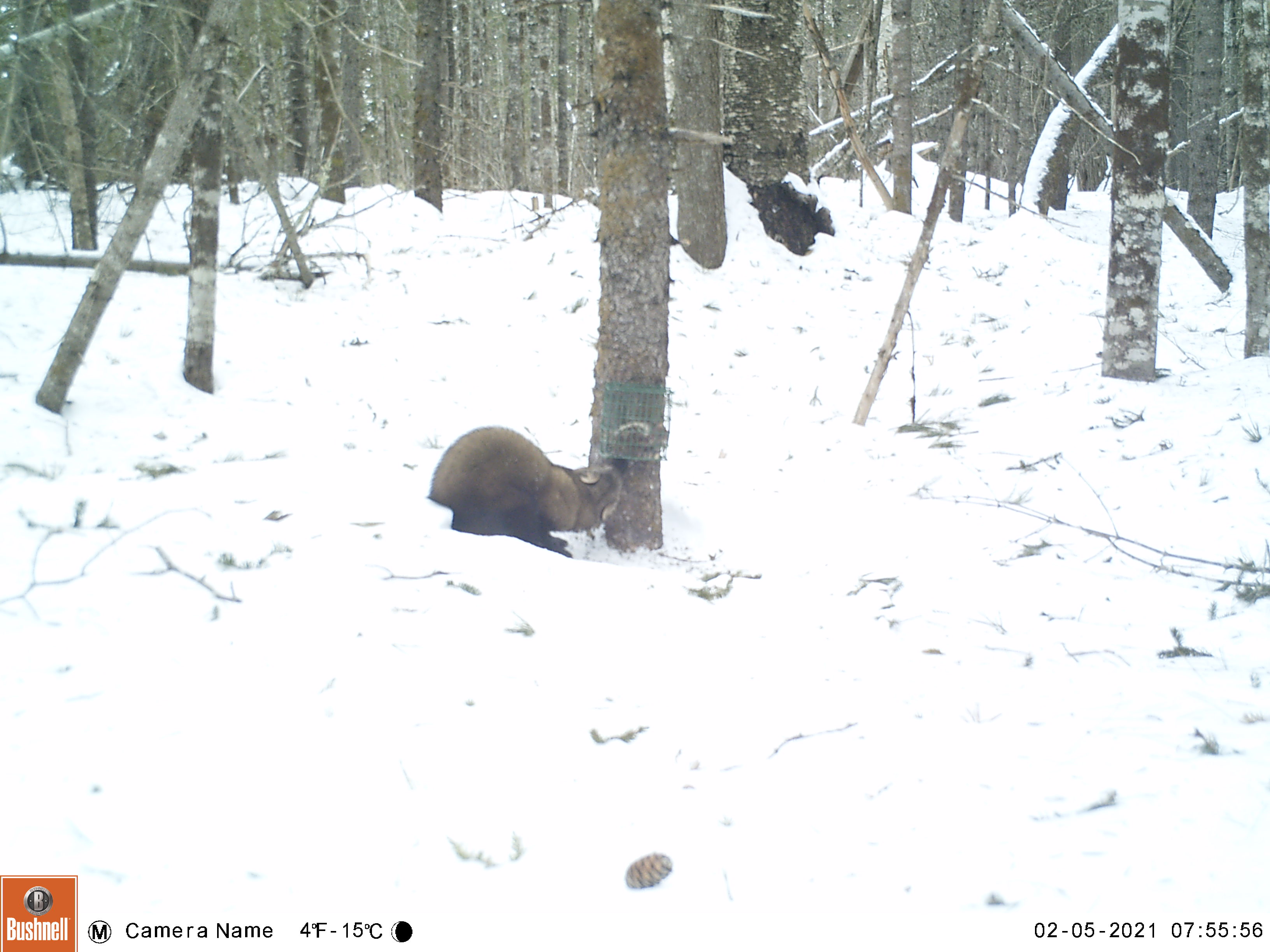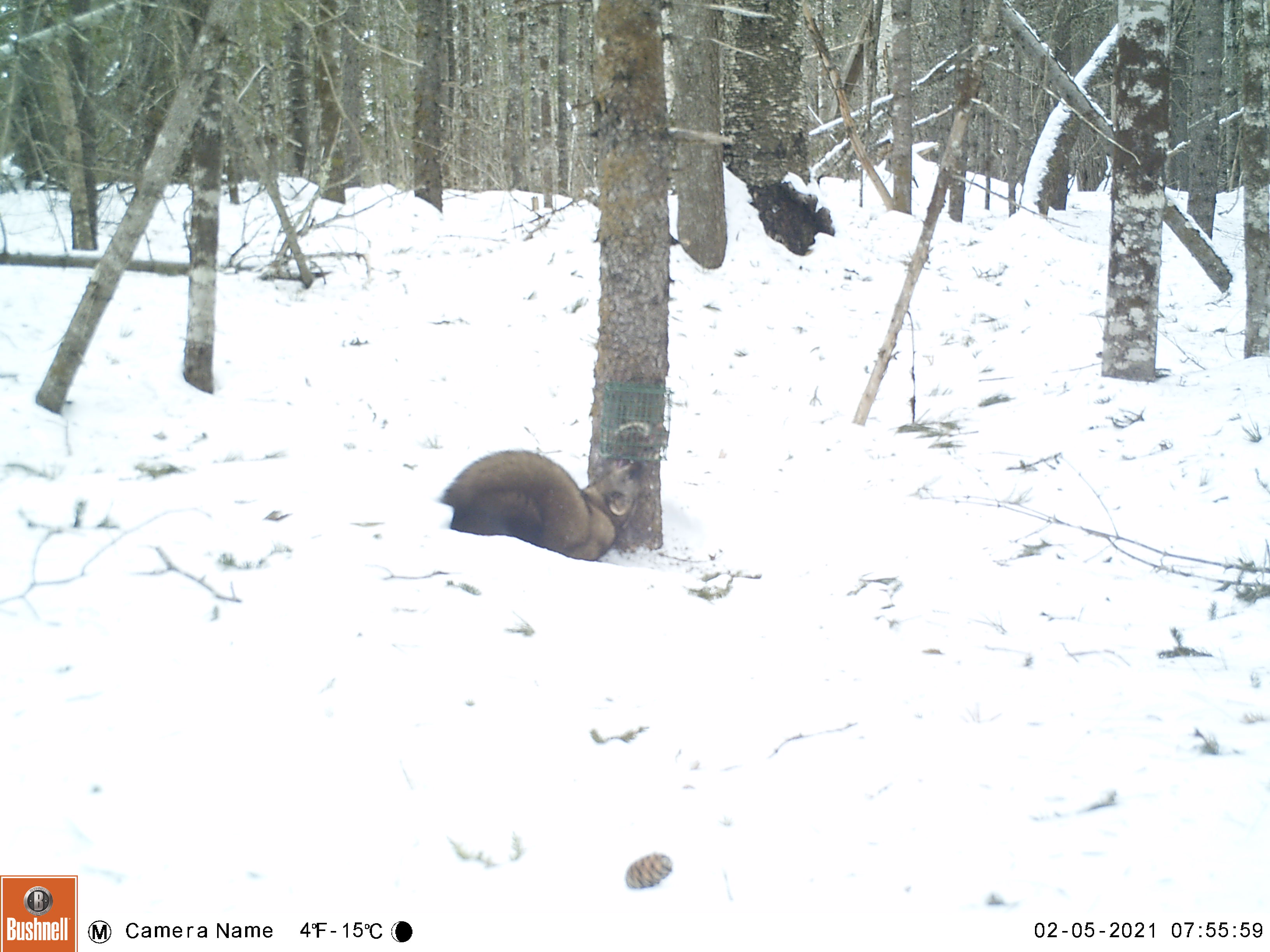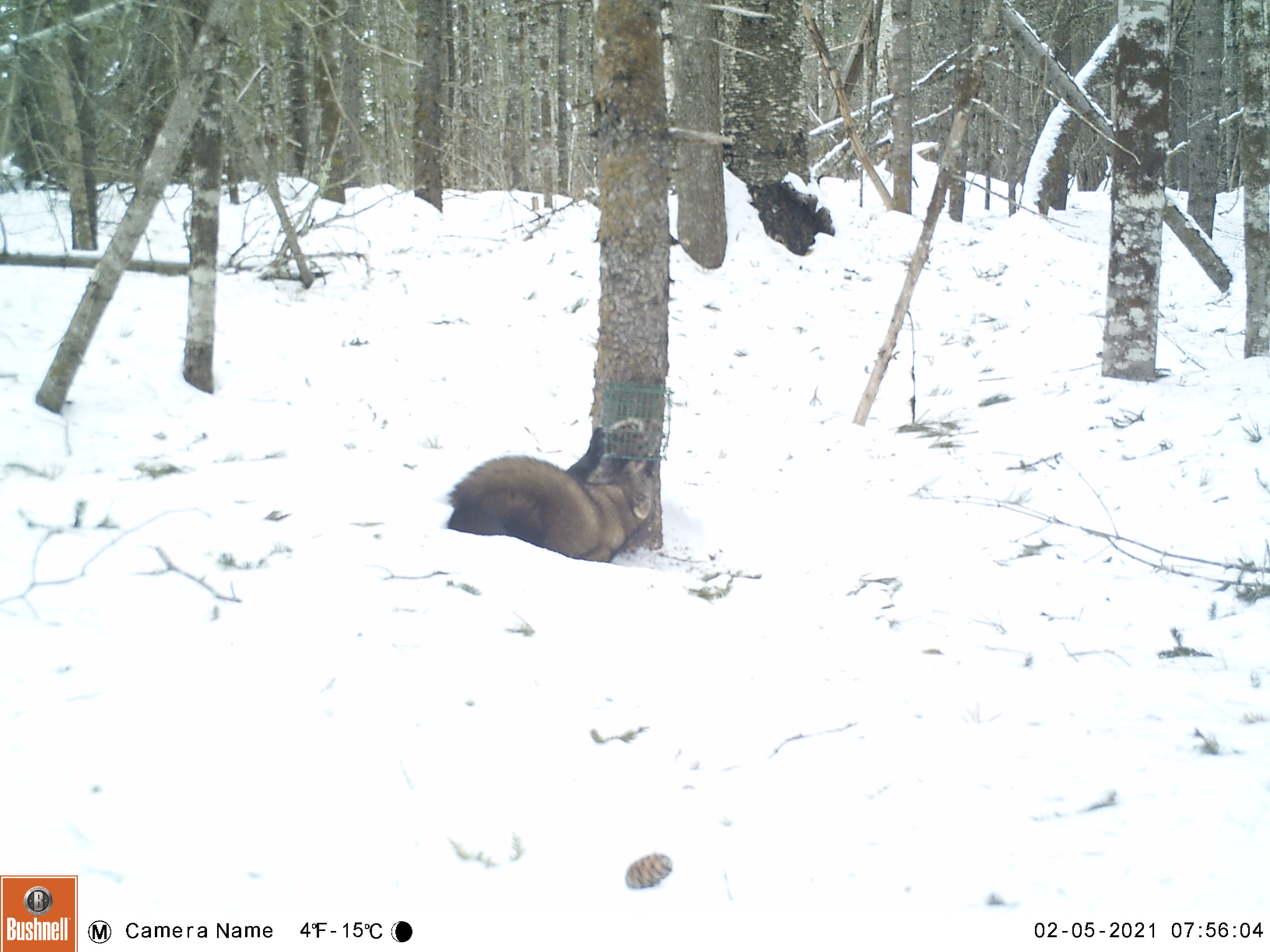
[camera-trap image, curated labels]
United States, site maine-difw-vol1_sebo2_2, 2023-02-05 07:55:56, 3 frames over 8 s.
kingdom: Animalia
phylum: Chordata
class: Mammalia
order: Carnivora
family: Mustelidae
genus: Pekania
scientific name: Pekania pennanti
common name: fisher